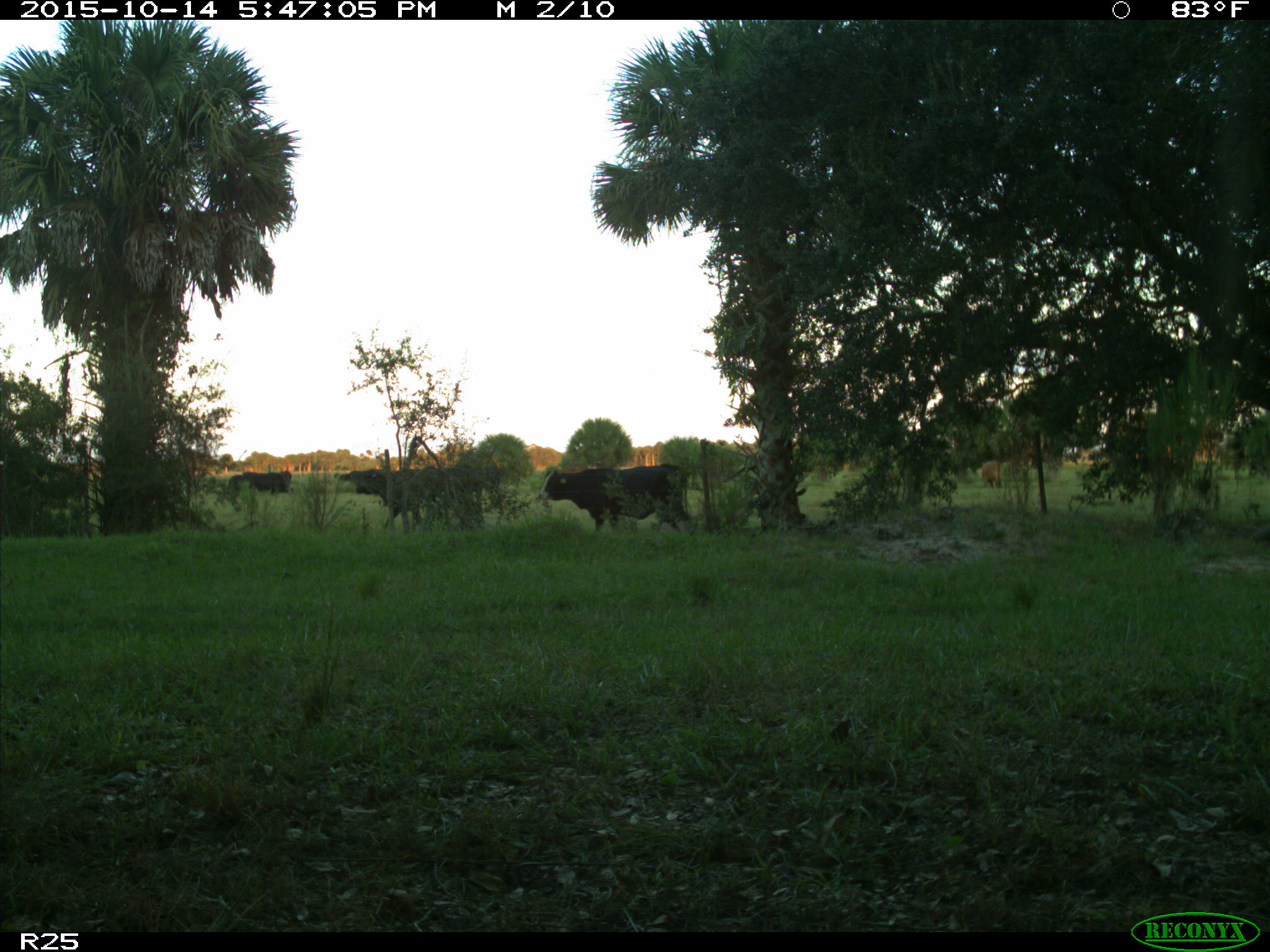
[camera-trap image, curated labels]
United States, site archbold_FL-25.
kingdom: Animalia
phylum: Chordata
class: Mammalia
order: Artiodactyla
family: Bovidae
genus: Bos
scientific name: Bos taurus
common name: domestic cow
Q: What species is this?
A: Bos taurus (domestic cow).